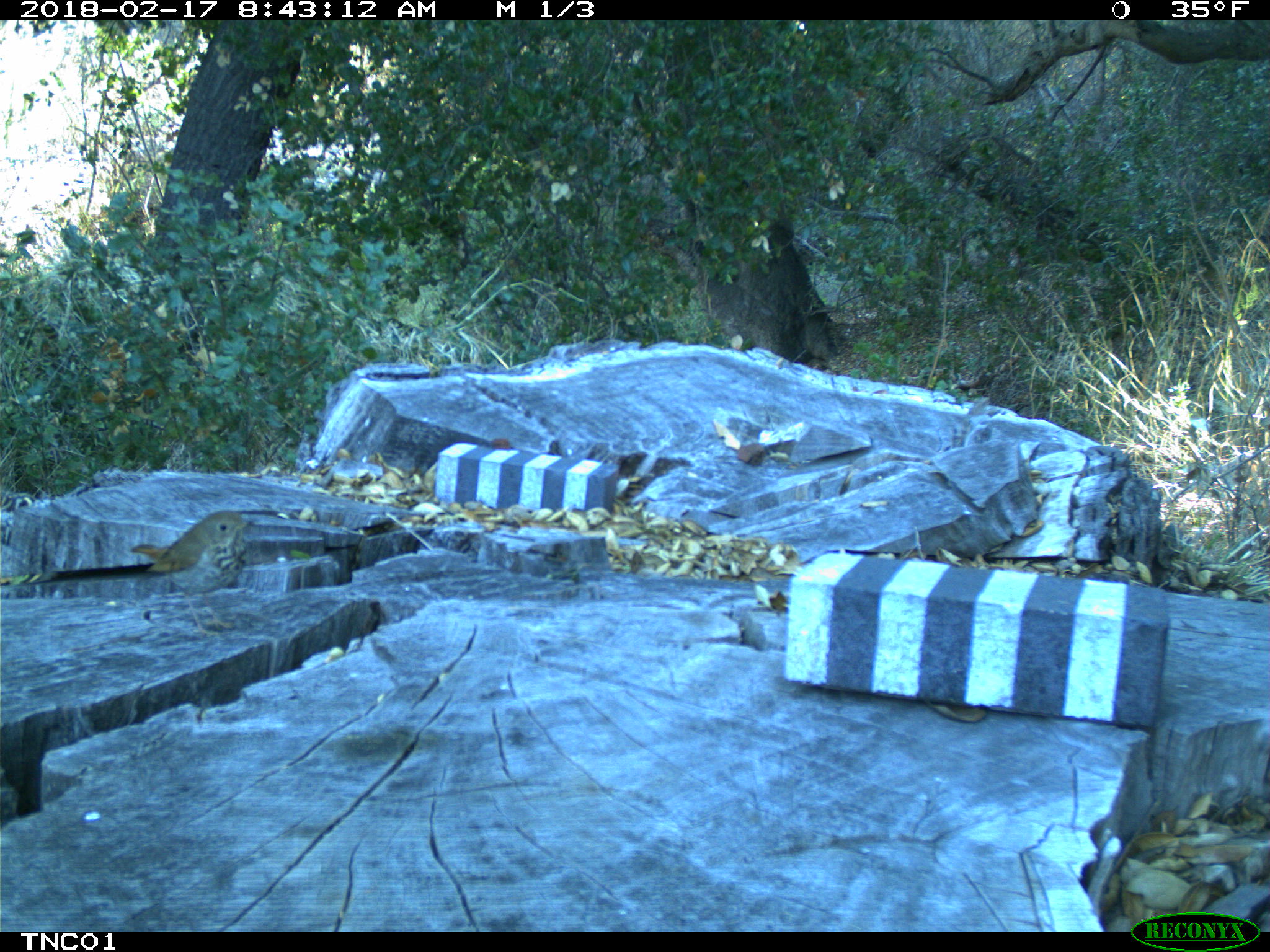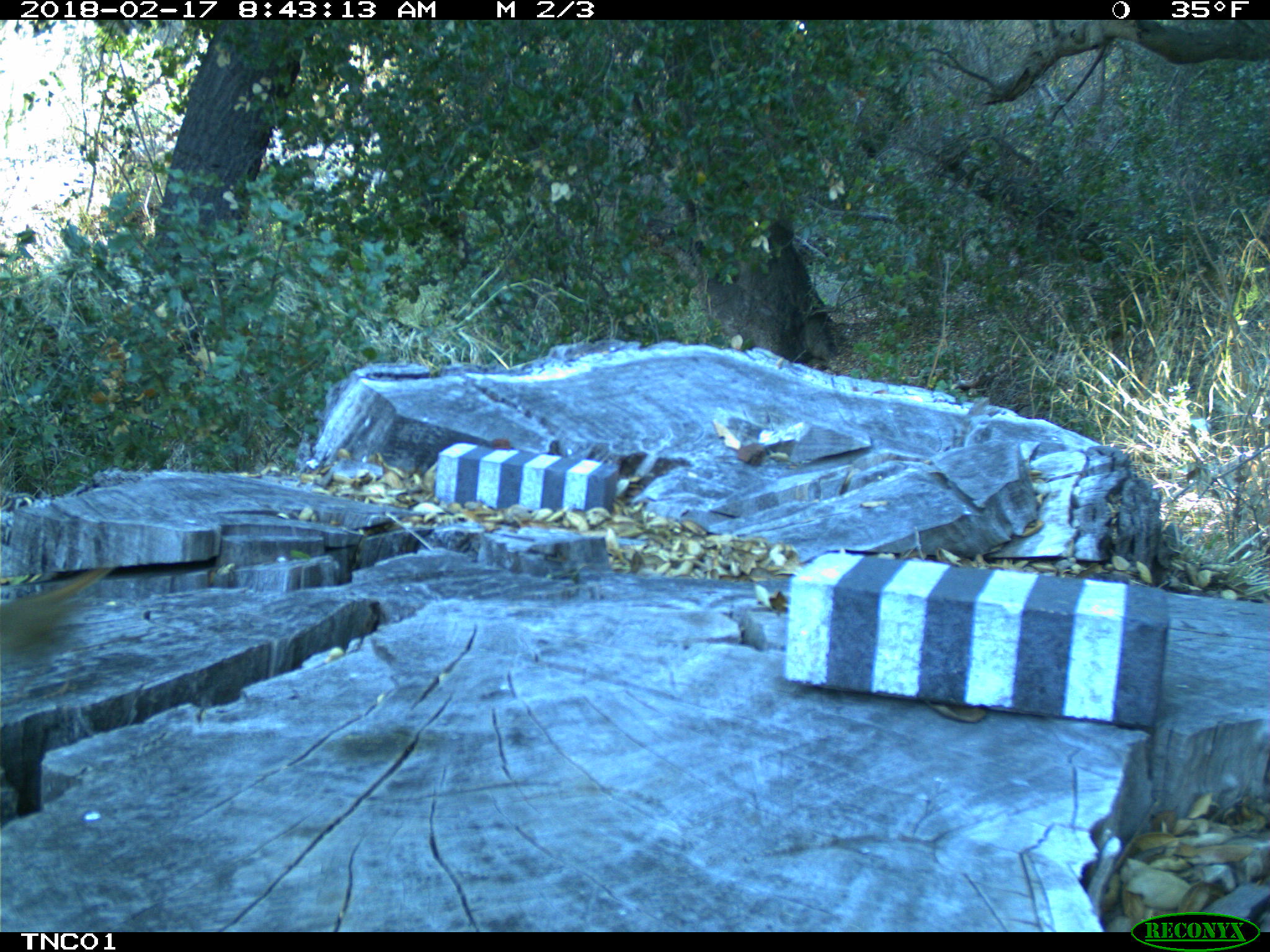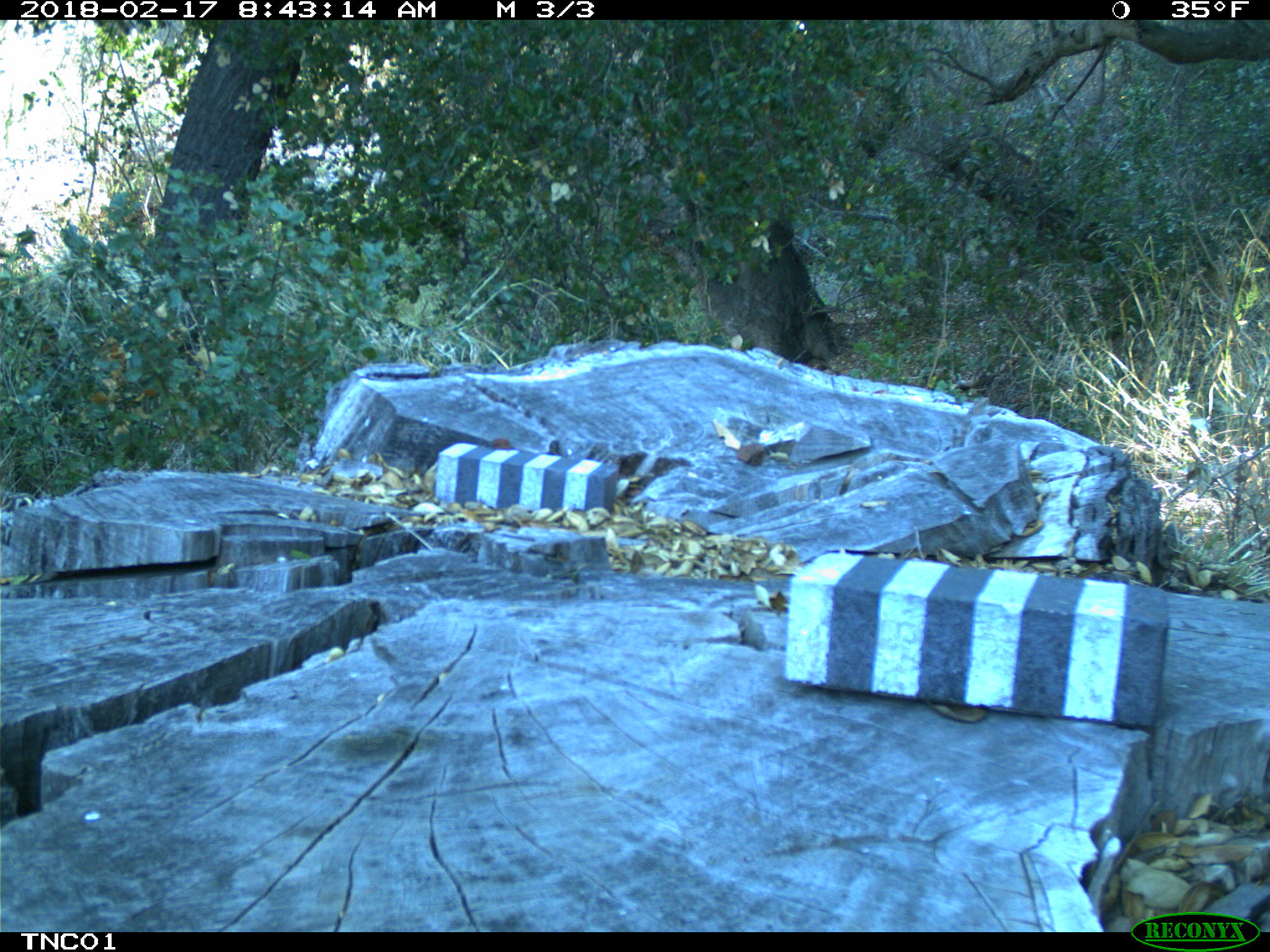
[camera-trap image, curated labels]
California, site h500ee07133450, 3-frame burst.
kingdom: Animalia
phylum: Chordata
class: Aves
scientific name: Aves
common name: bird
Bird (Aves).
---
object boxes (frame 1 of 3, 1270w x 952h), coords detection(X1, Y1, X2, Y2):
bird: detection(130, 510, 252, 635)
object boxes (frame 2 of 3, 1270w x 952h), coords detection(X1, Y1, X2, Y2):
bird: detection(0, 564, 113, 697)